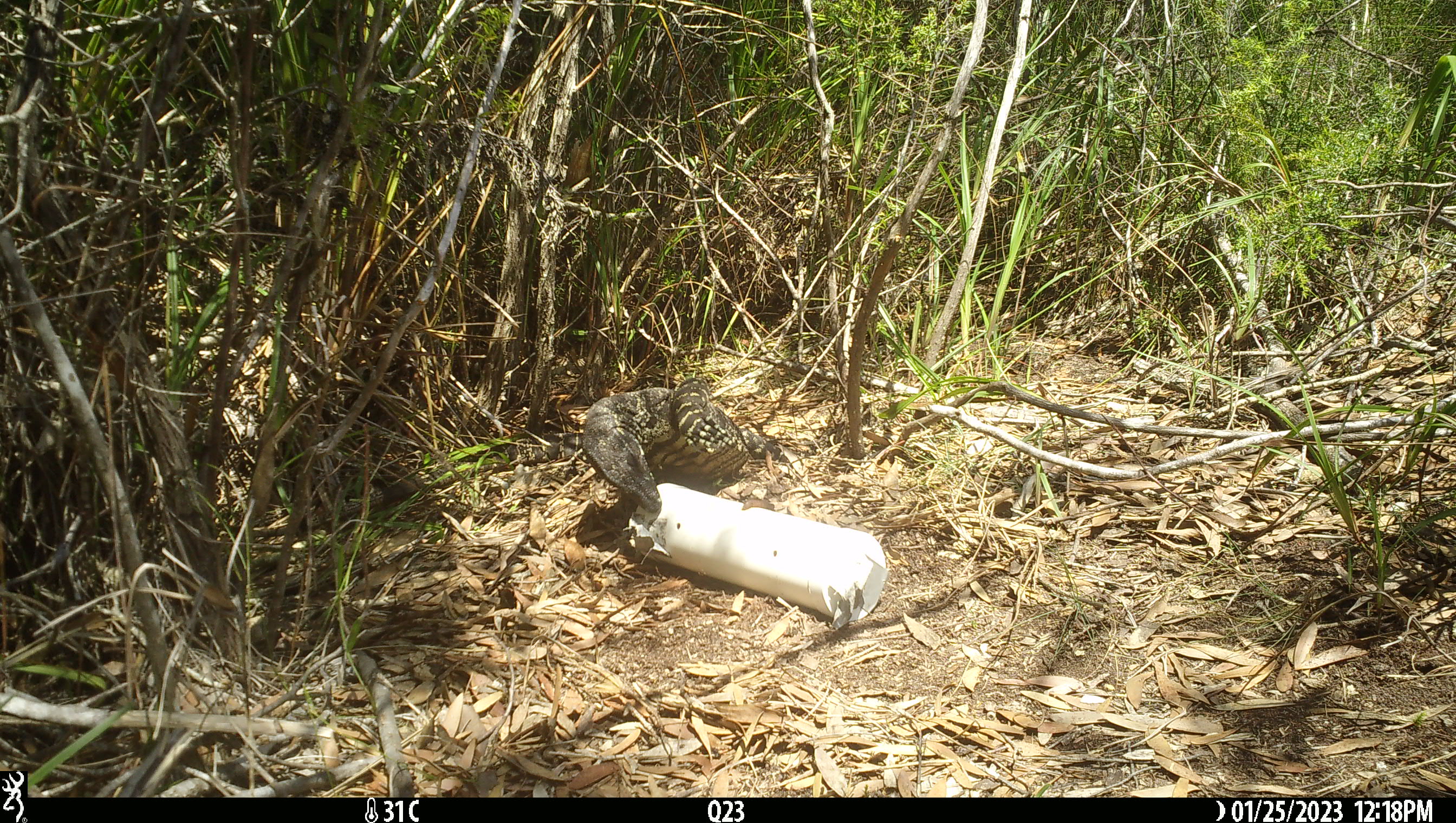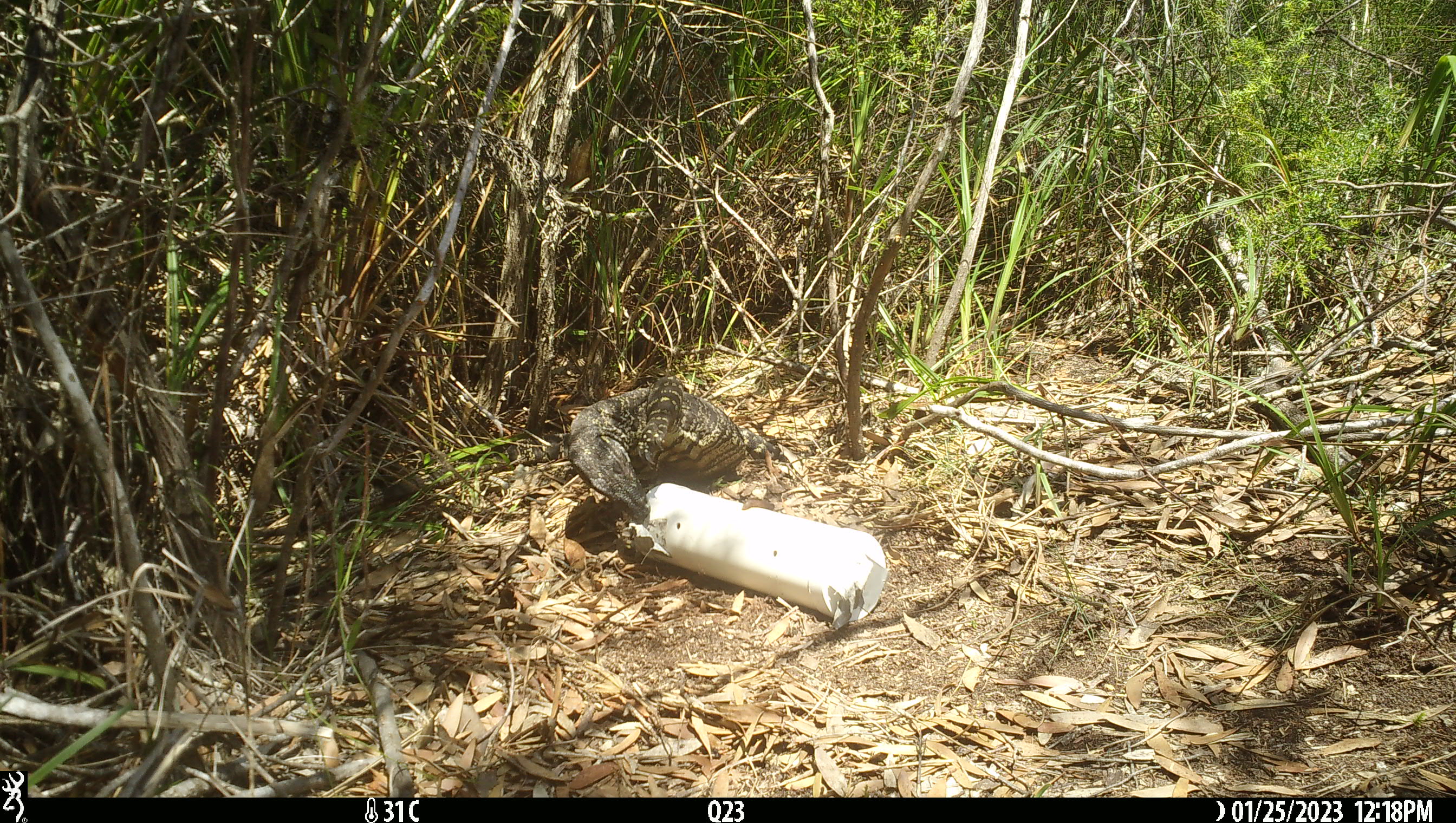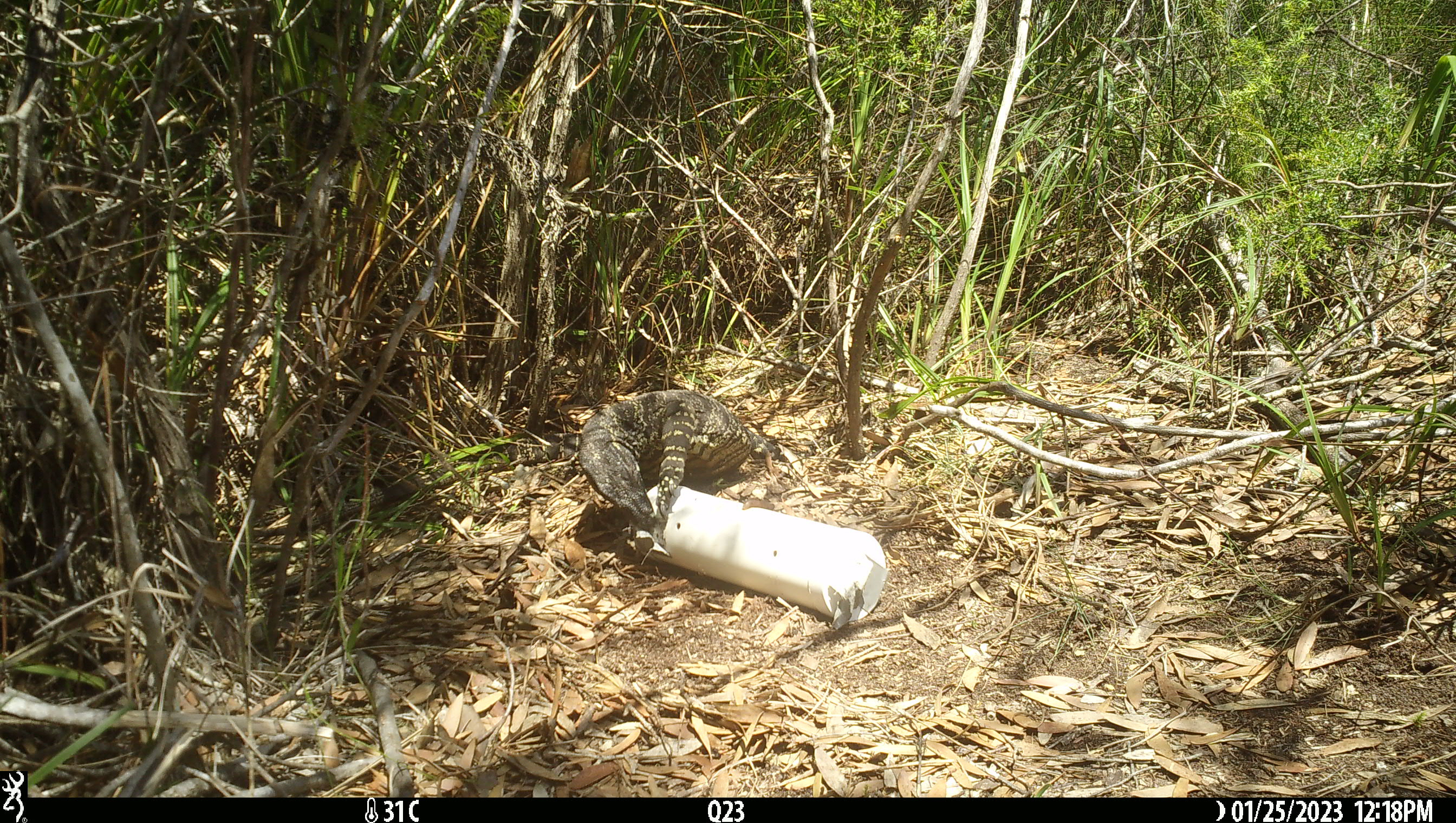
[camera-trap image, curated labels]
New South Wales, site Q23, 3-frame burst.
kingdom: Animalia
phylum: Chordata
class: Reptilia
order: Squamata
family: Varanidae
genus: Varanus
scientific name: Varanus varius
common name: lace monitor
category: goanna